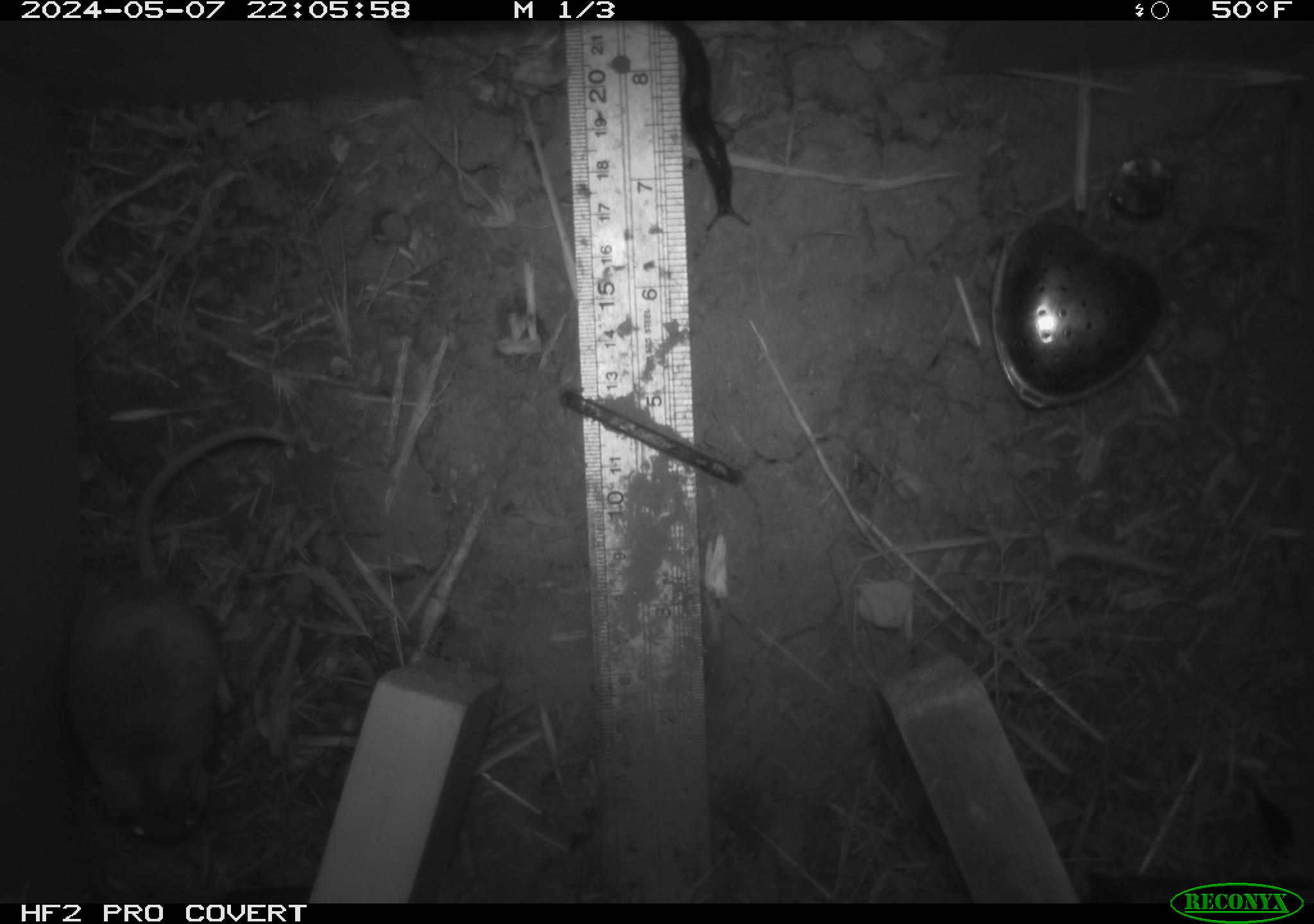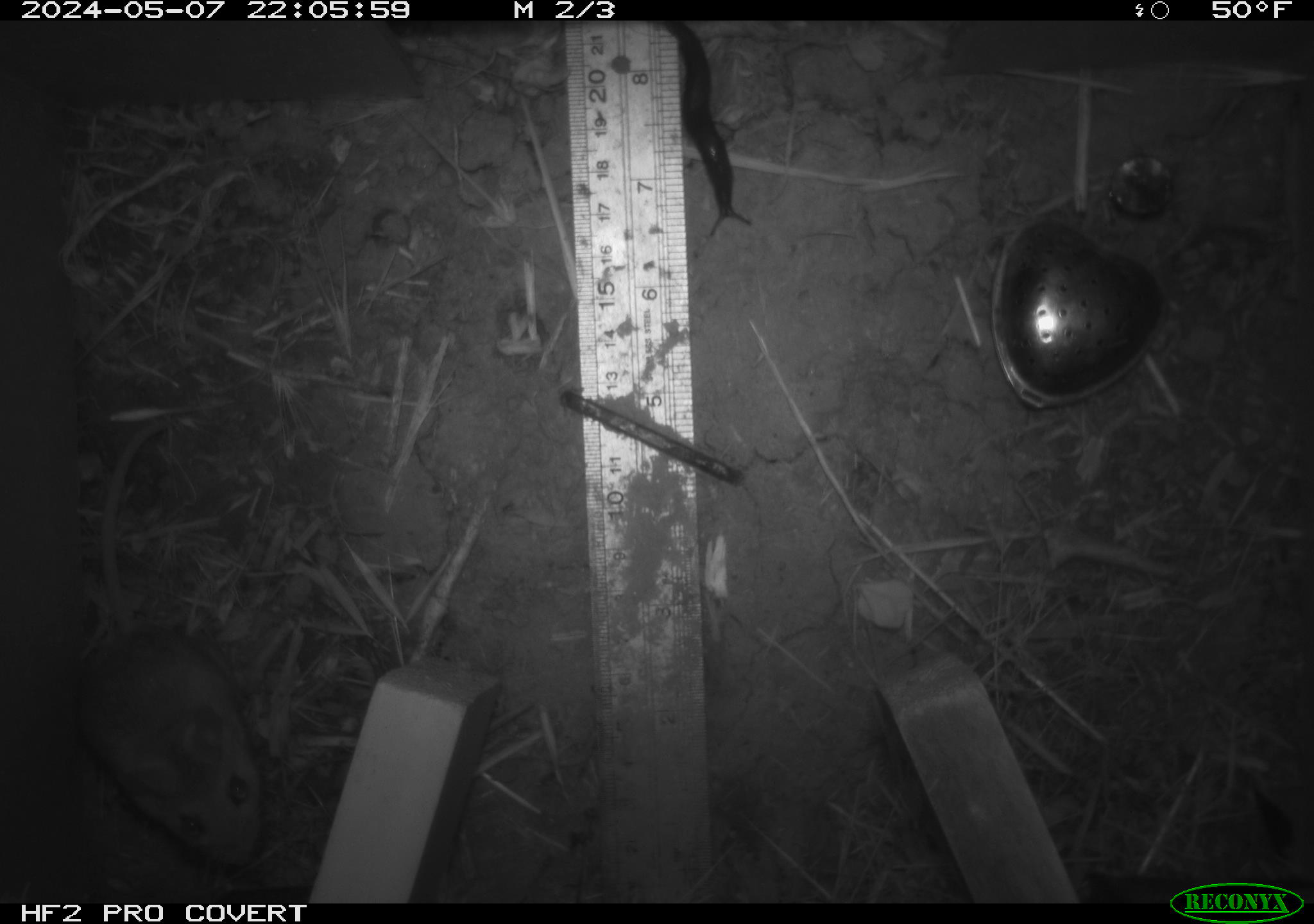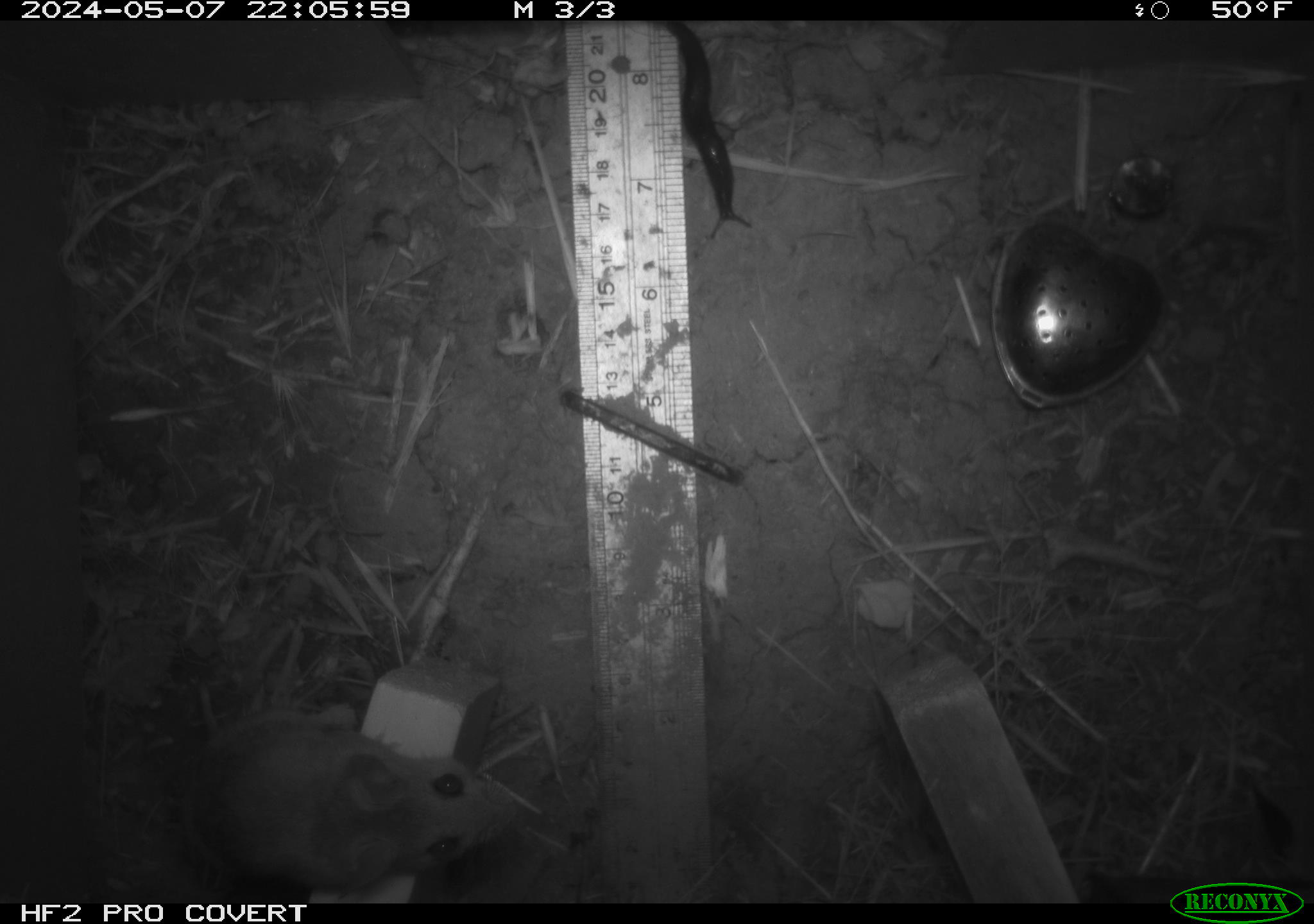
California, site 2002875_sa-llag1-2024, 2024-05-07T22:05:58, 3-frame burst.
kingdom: Animalia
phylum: Chordata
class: Mammalia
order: Rodentia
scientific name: Rodentia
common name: mouse species